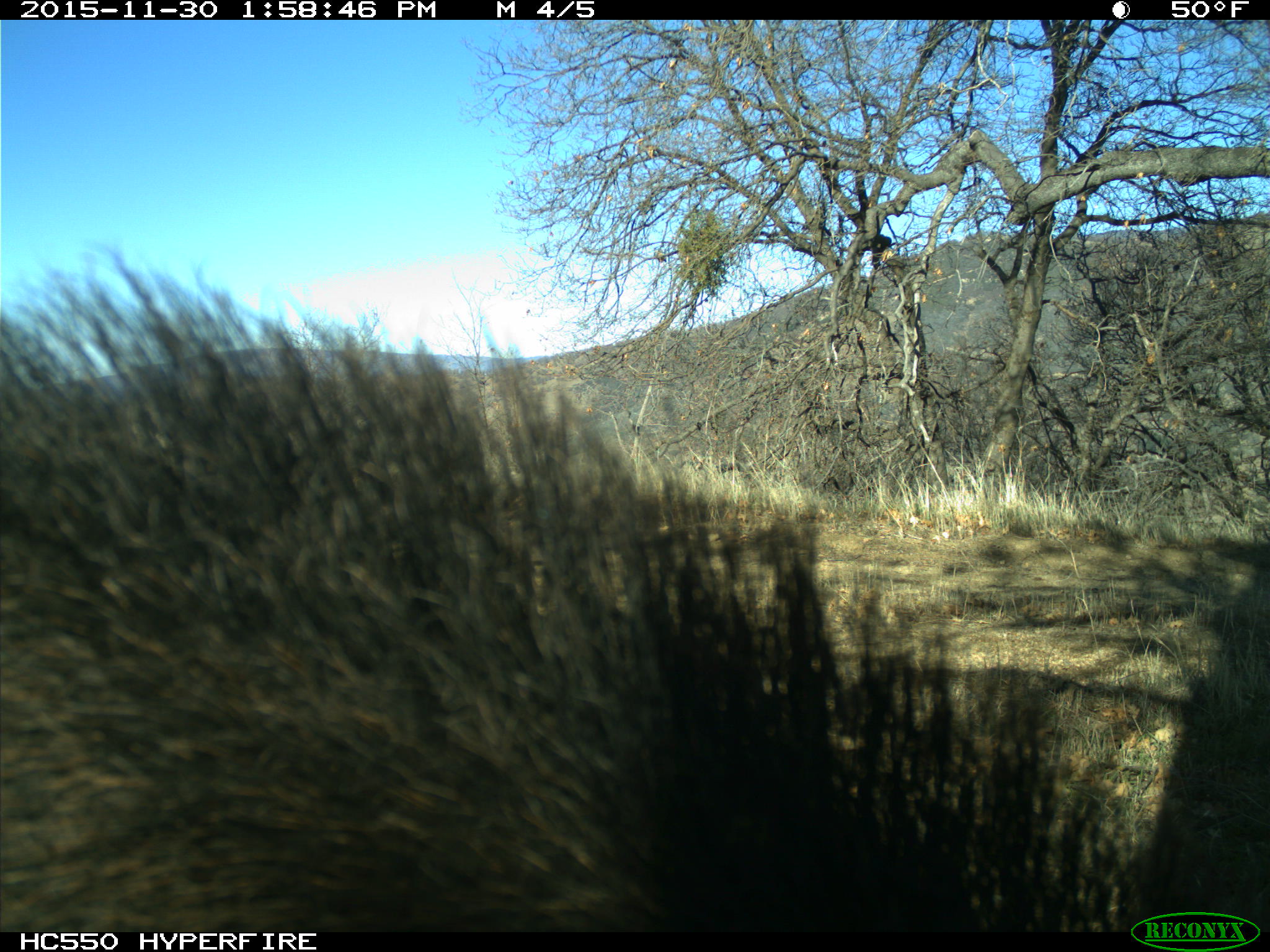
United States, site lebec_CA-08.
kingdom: Animalia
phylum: Chordata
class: Mammalia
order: Artiodactyla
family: Suidae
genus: Sus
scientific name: Sus scrofa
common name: wild boar